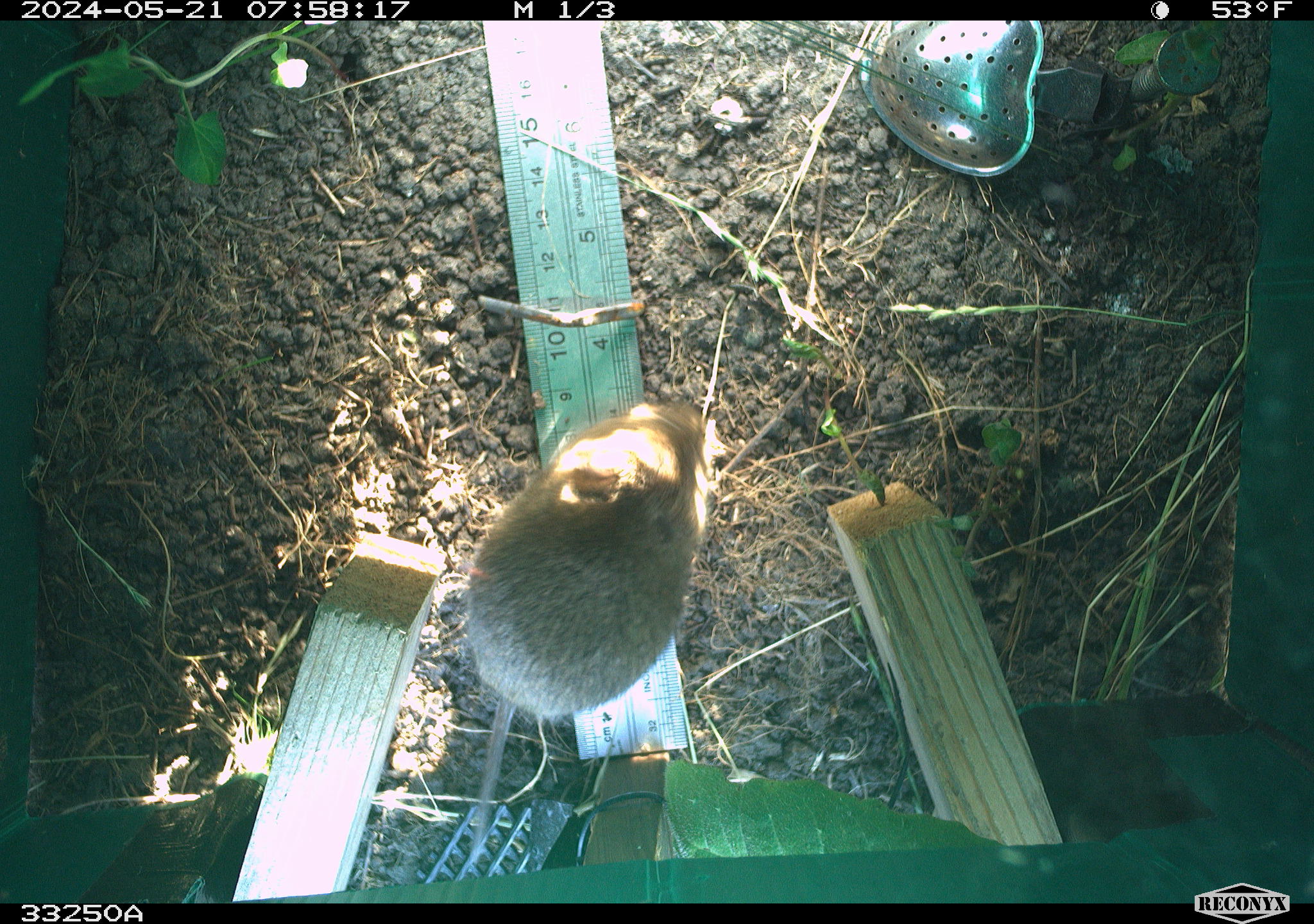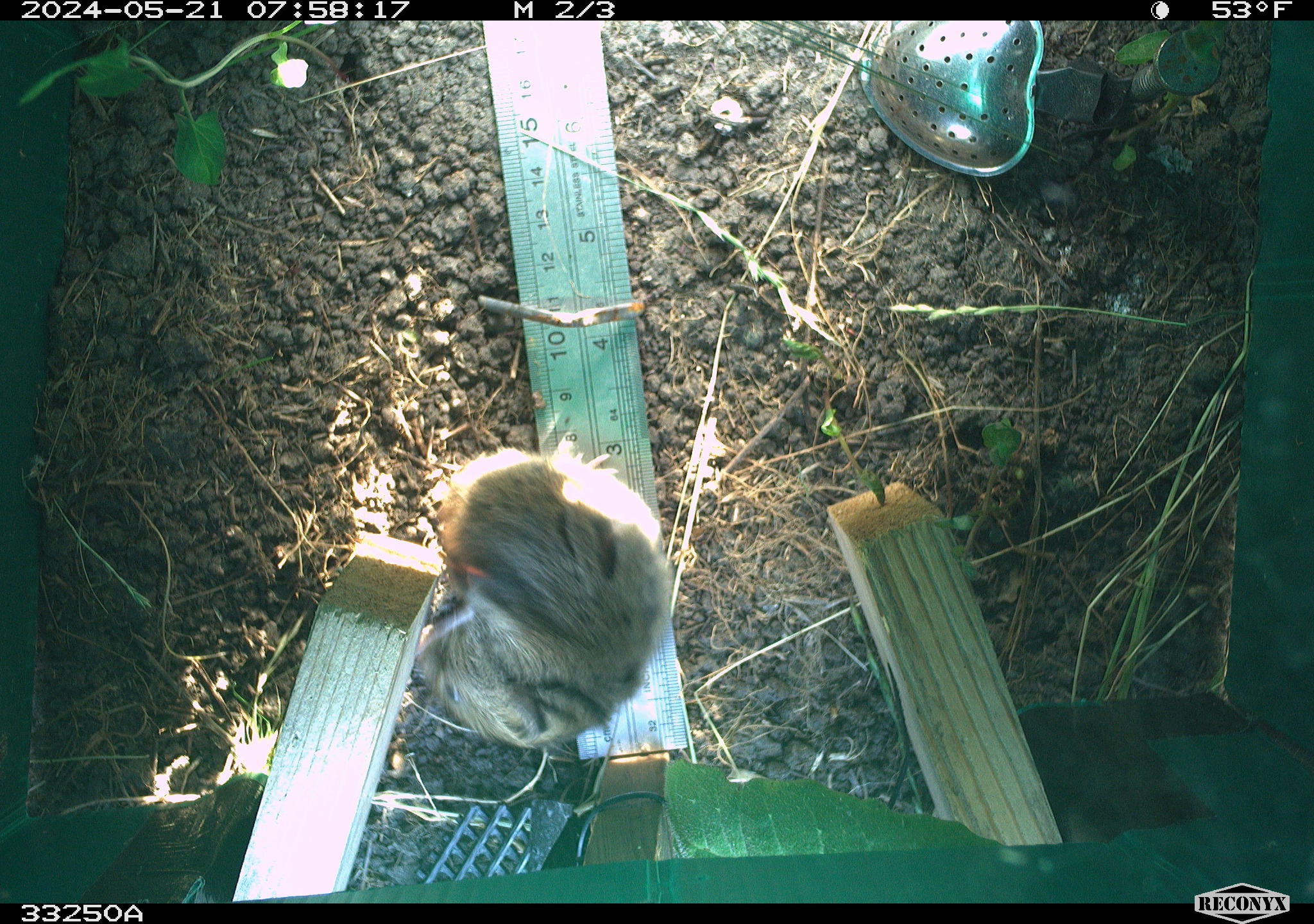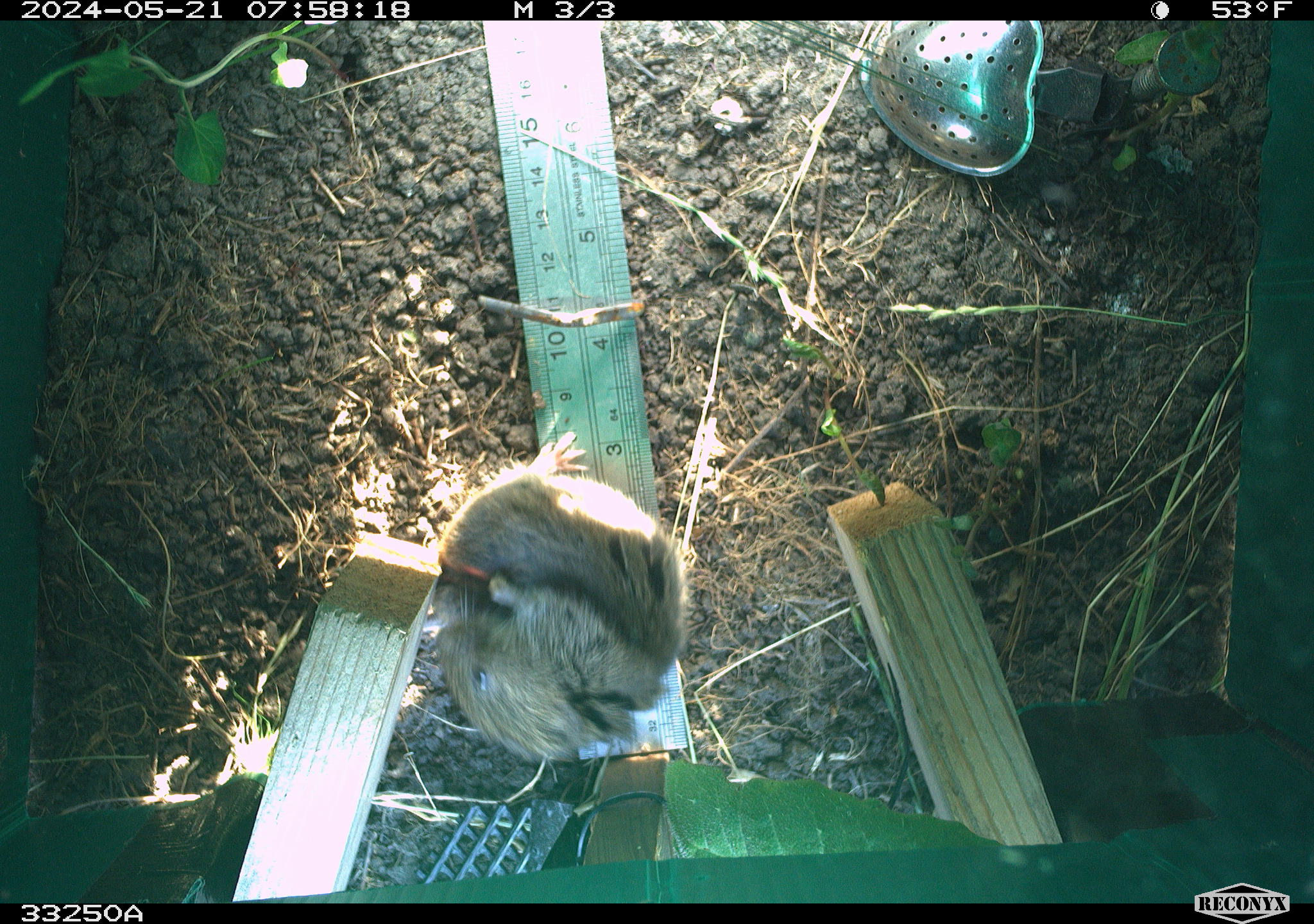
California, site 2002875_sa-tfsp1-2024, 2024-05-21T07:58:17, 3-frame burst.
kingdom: Animalia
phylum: Chordata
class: Mammalia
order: Rodentia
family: Cricetidae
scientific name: Arvicolinae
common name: voles, lemmings, and muskrats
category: arvicolinae subfamily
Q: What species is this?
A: Arvicolinae subfamily (voles, lemmings, and muskrats) (Arvicolinae).